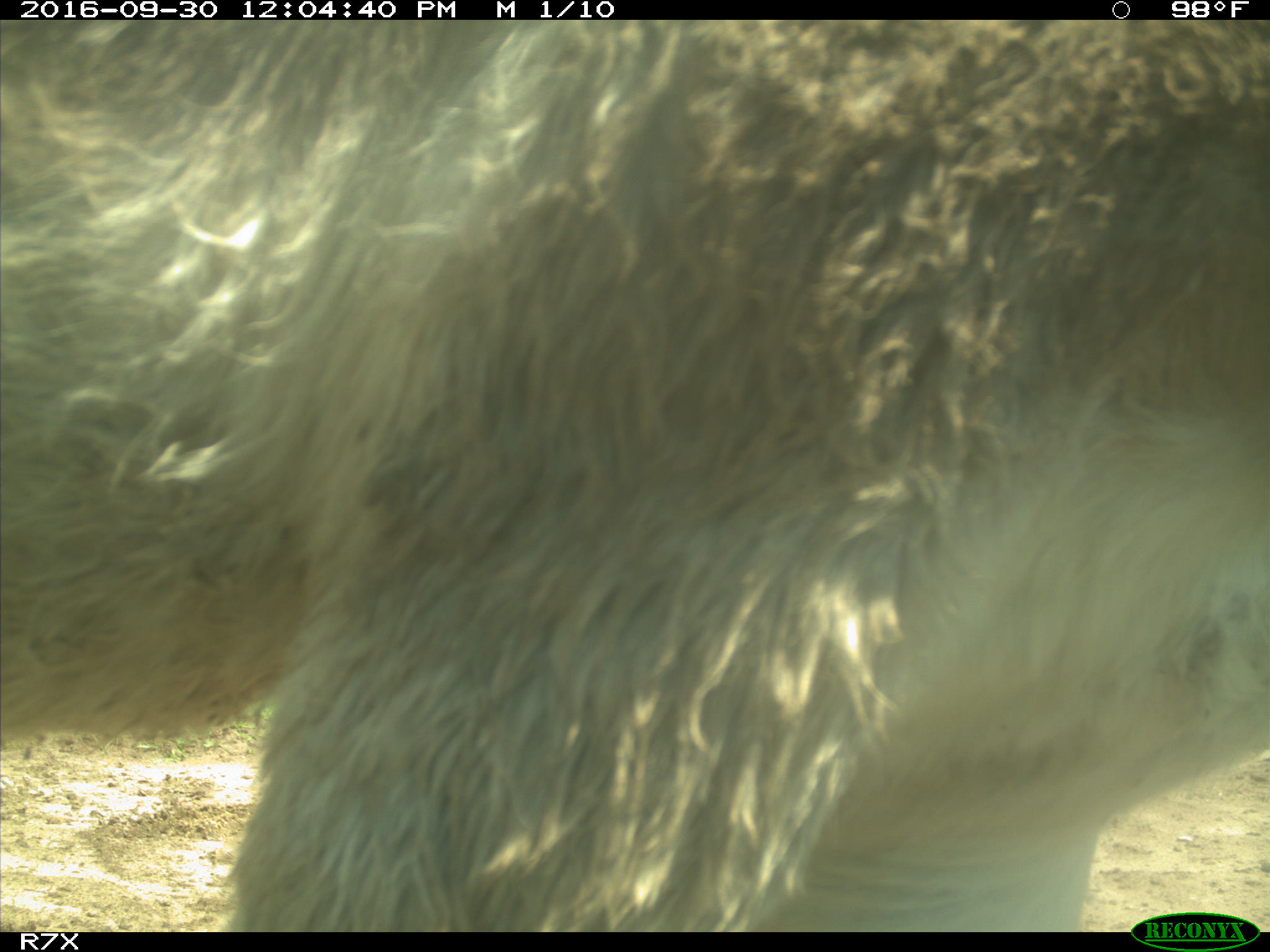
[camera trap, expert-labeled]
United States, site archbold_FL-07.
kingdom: Animalia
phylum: Chordata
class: Mammalia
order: Perissodactyla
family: Equidae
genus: Equus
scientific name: Equus africanus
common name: african wild ass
Equus africanus (african wild ass).